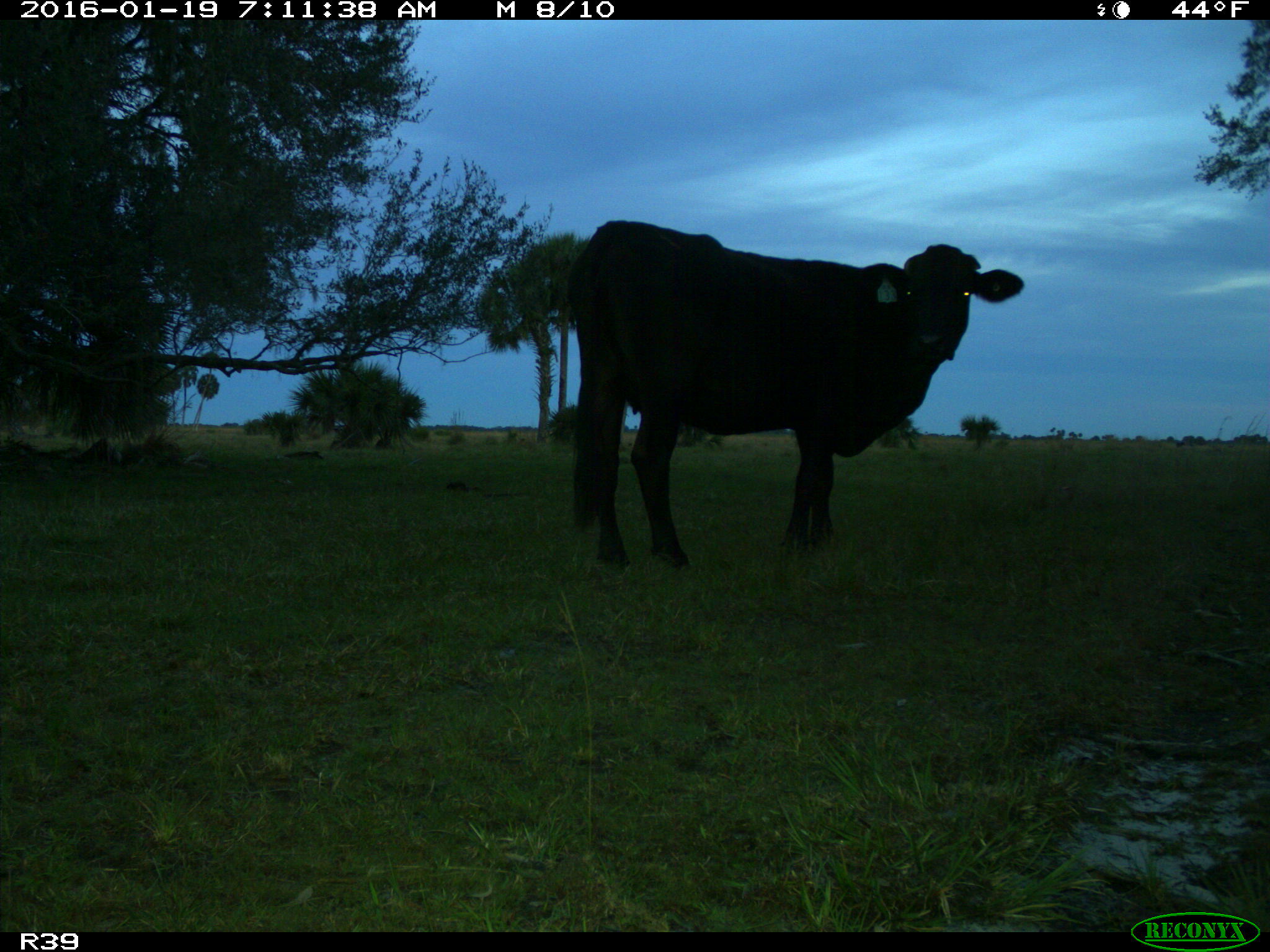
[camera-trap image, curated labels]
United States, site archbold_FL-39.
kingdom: Animalia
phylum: Chordata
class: Mammalia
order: Artiodactyla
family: Bovidae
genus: Bos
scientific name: Bos taurus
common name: domestic cow